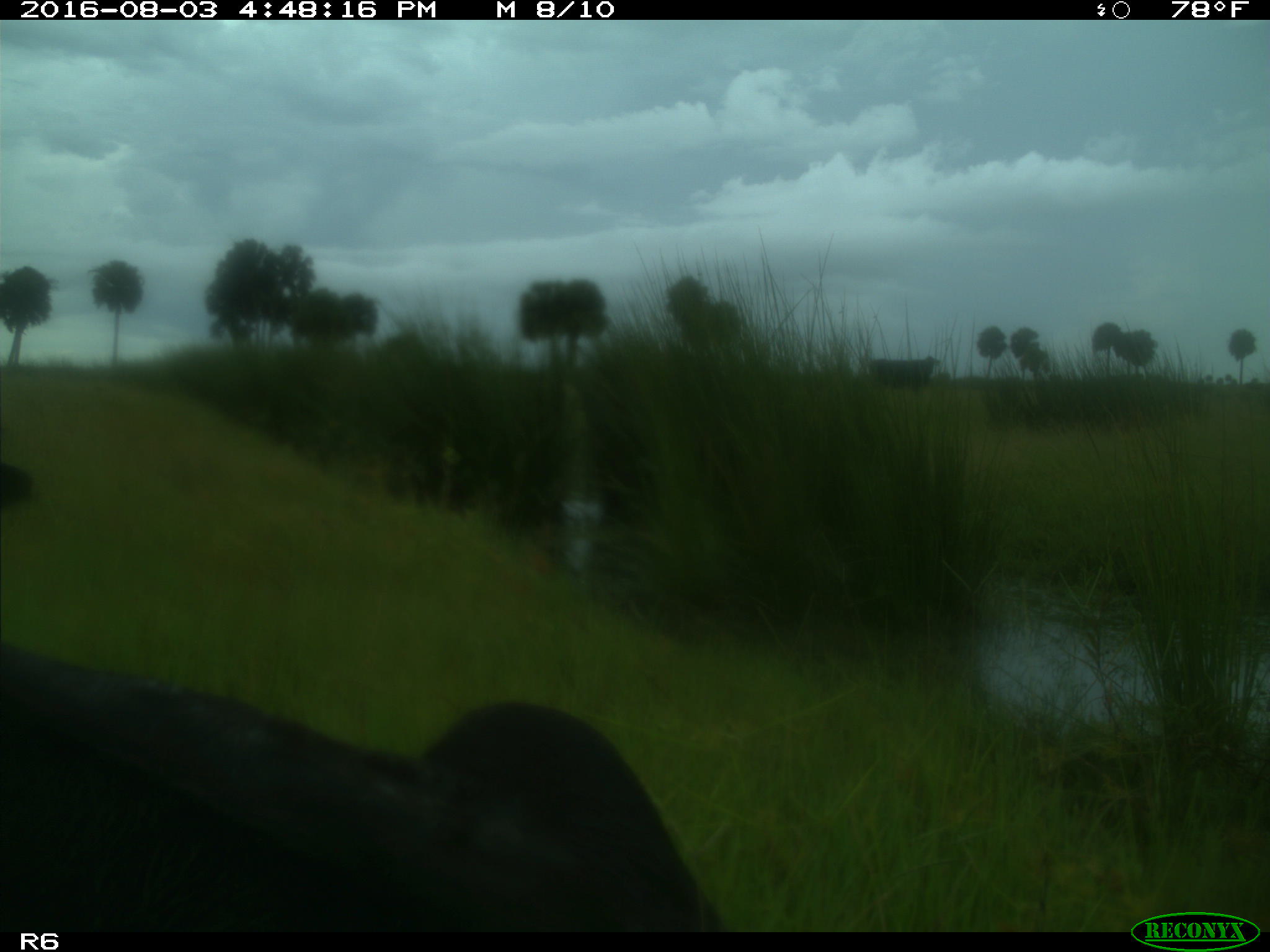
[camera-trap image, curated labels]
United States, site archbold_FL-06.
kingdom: Animalia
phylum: Chordata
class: Mammalia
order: Artiodactyla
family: Bovidae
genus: Bos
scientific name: Bos taurus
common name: domestic cow